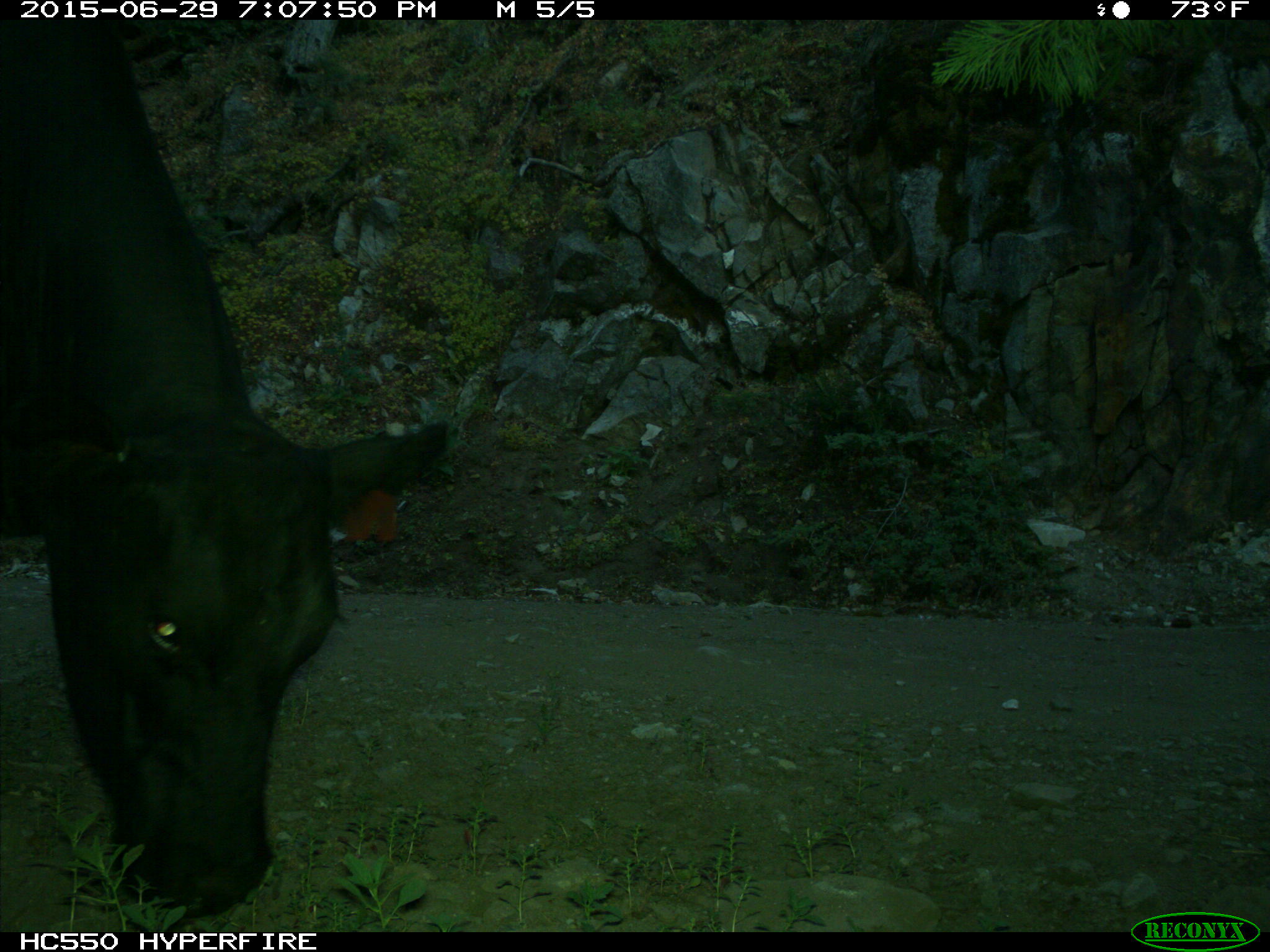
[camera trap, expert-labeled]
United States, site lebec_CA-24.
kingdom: Animalia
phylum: Chordata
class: Mammalia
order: Artiodactyla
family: Bovidae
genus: Bos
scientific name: Bos taurus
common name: domestic cow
Bos taurus (domestic cow).